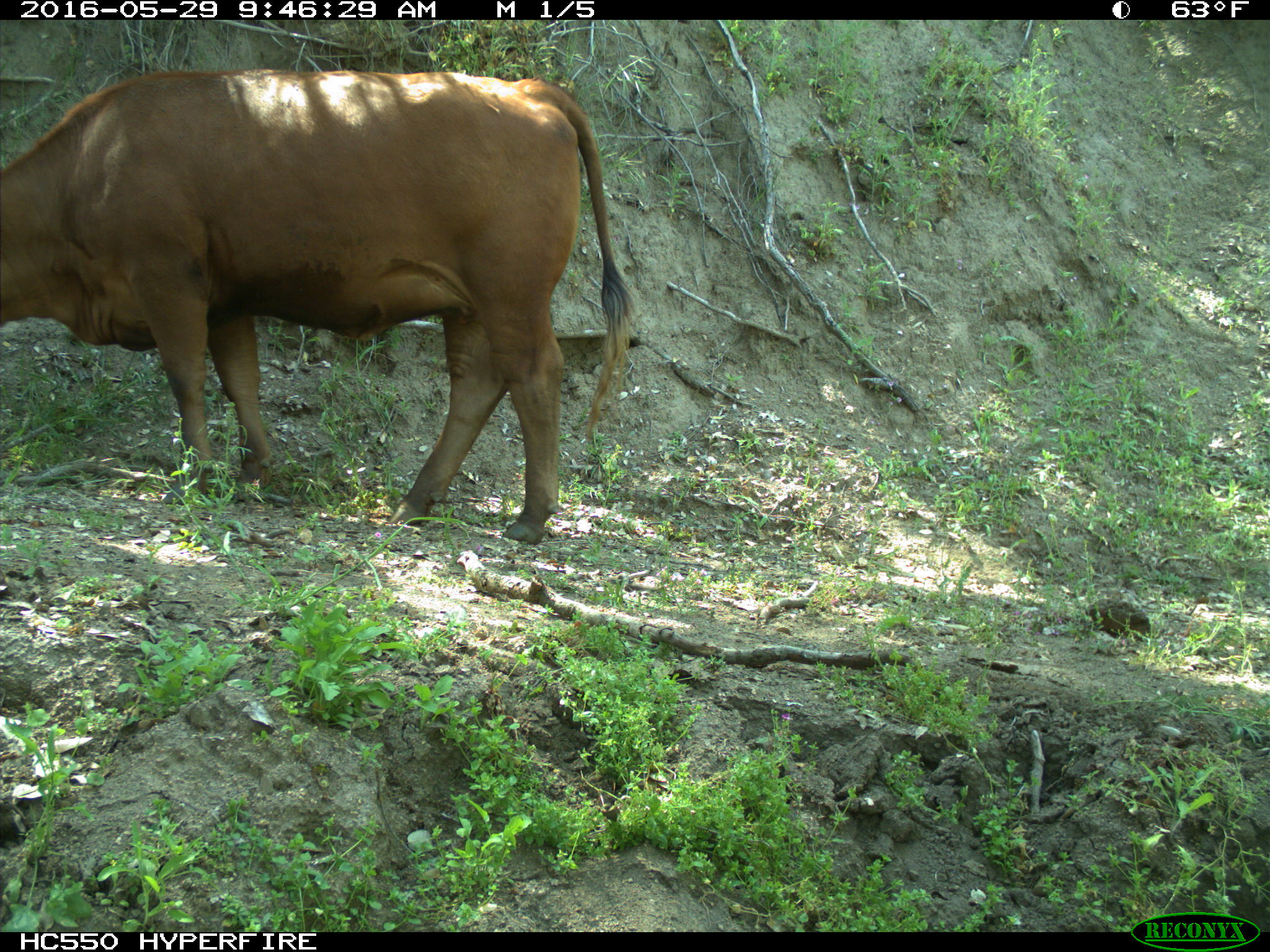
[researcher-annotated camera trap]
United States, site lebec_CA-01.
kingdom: Animalia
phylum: Chordata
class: Mammalia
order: Artiodactyla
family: Bovidae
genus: Bos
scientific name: Bos taurus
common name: domestic cow